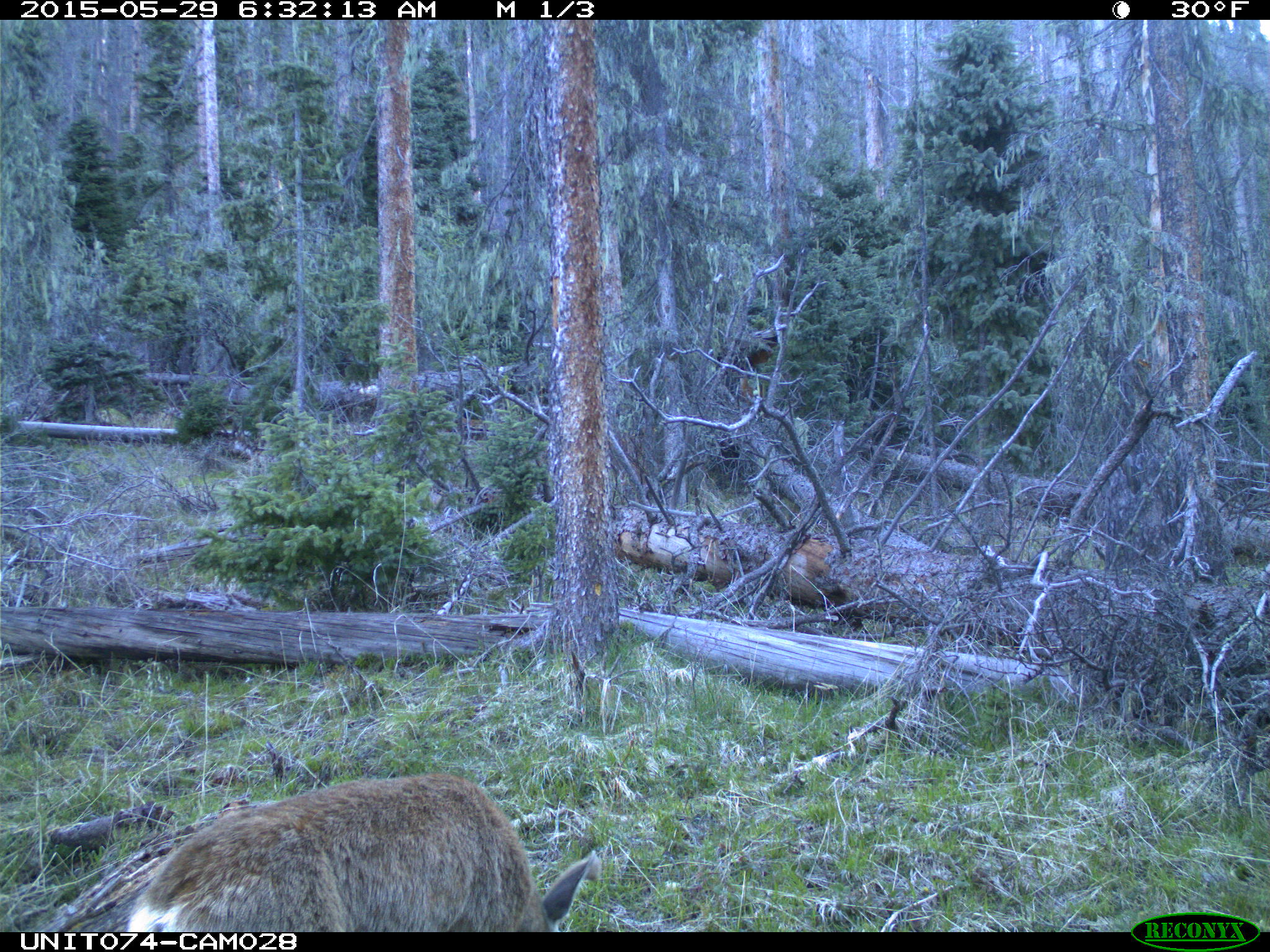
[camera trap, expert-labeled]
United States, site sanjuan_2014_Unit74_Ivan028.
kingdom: Animalia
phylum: Chordata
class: Mammalia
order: Artiodactyla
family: Cervidae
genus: Odocoileus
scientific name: Odocoileus hemionus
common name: mule deer